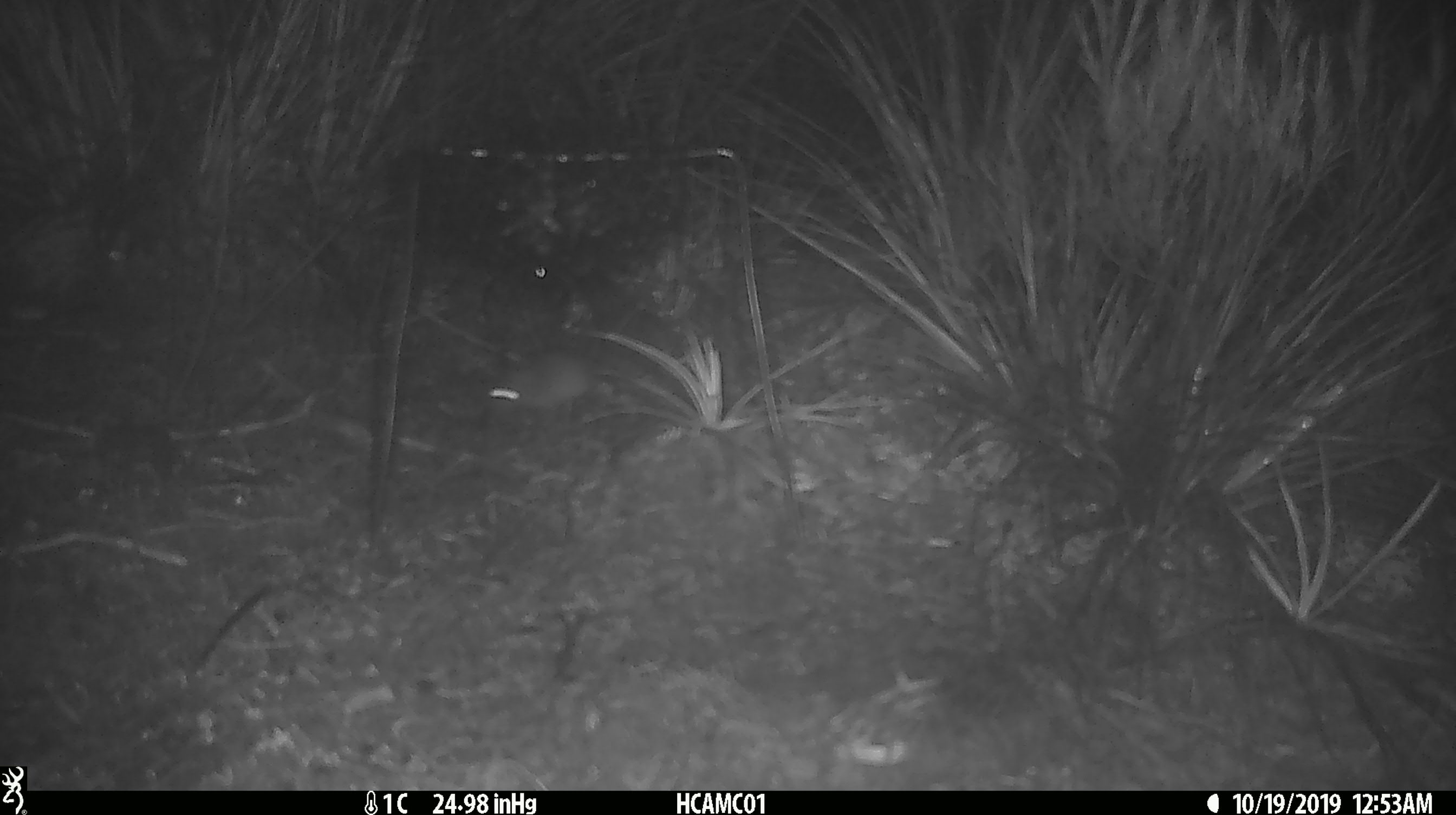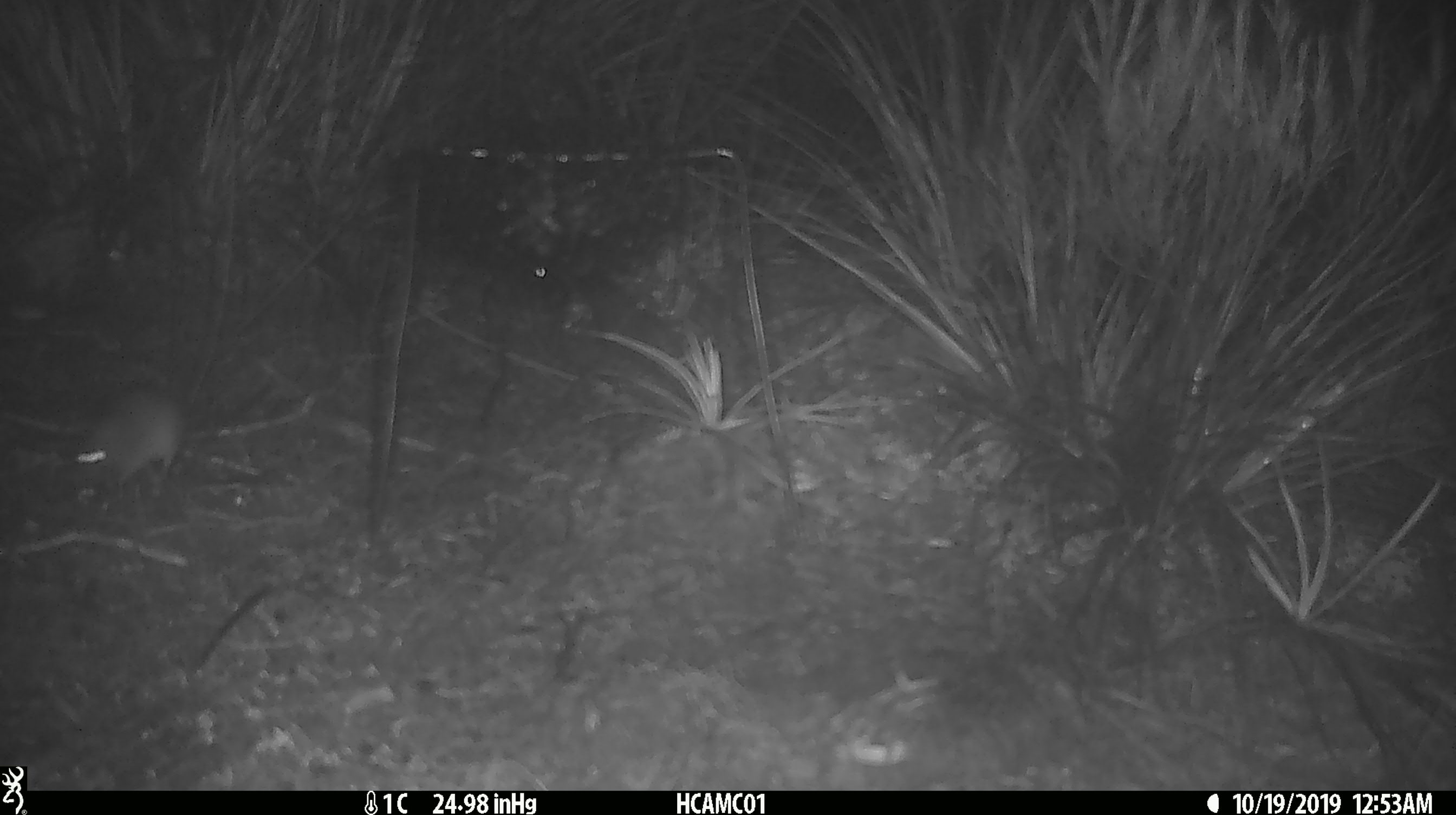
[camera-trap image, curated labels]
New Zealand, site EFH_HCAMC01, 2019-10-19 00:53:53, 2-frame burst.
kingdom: Animalia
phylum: Chordata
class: Mammalia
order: Rodentia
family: Muridae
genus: Mus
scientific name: Mus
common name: mouse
Mouse (Mus).